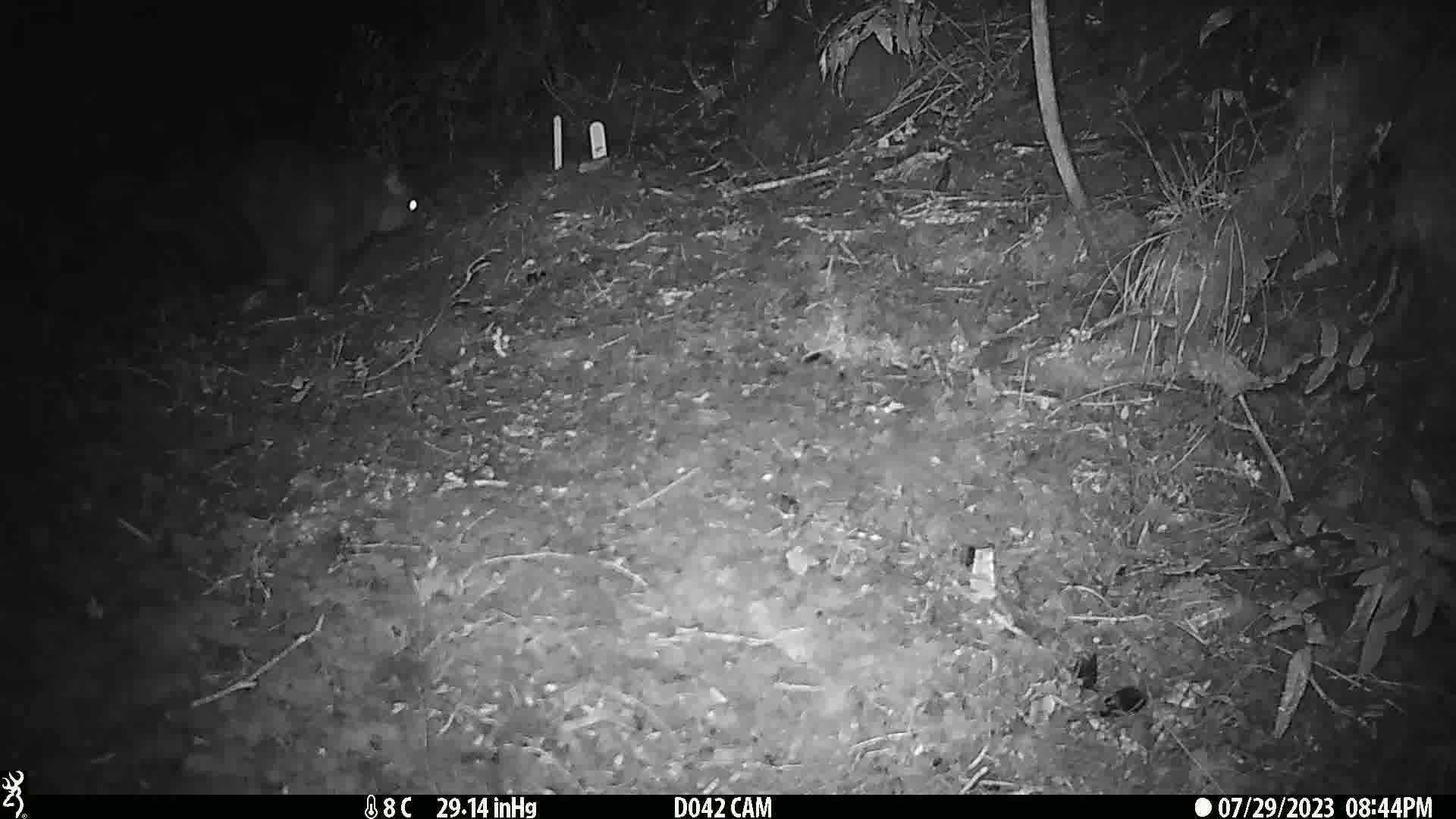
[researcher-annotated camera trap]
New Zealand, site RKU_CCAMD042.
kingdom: Animalia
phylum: Chordata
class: Mammalia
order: Diprotodontia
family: Phalangeridae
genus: Trichosurus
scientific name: Trichosurus vulpecula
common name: common brushtail possum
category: possum